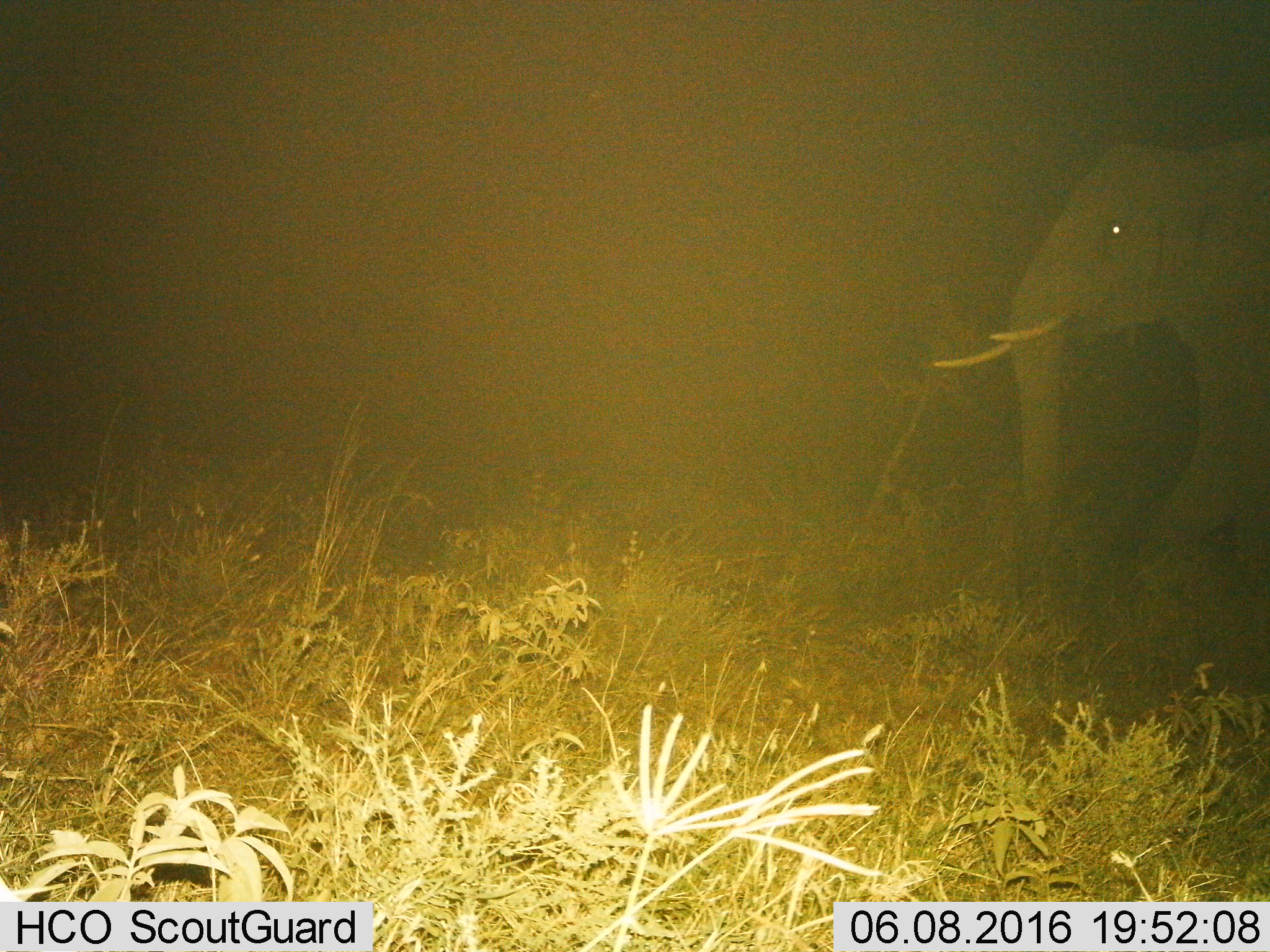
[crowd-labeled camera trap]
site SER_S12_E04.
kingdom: Animalia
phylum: Chordata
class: Mammalia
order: Proboscidea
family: Elephantidae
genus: Loxodonta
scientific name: Loxodonta africana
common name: african bush elephant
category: elephant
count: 1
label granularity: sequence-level